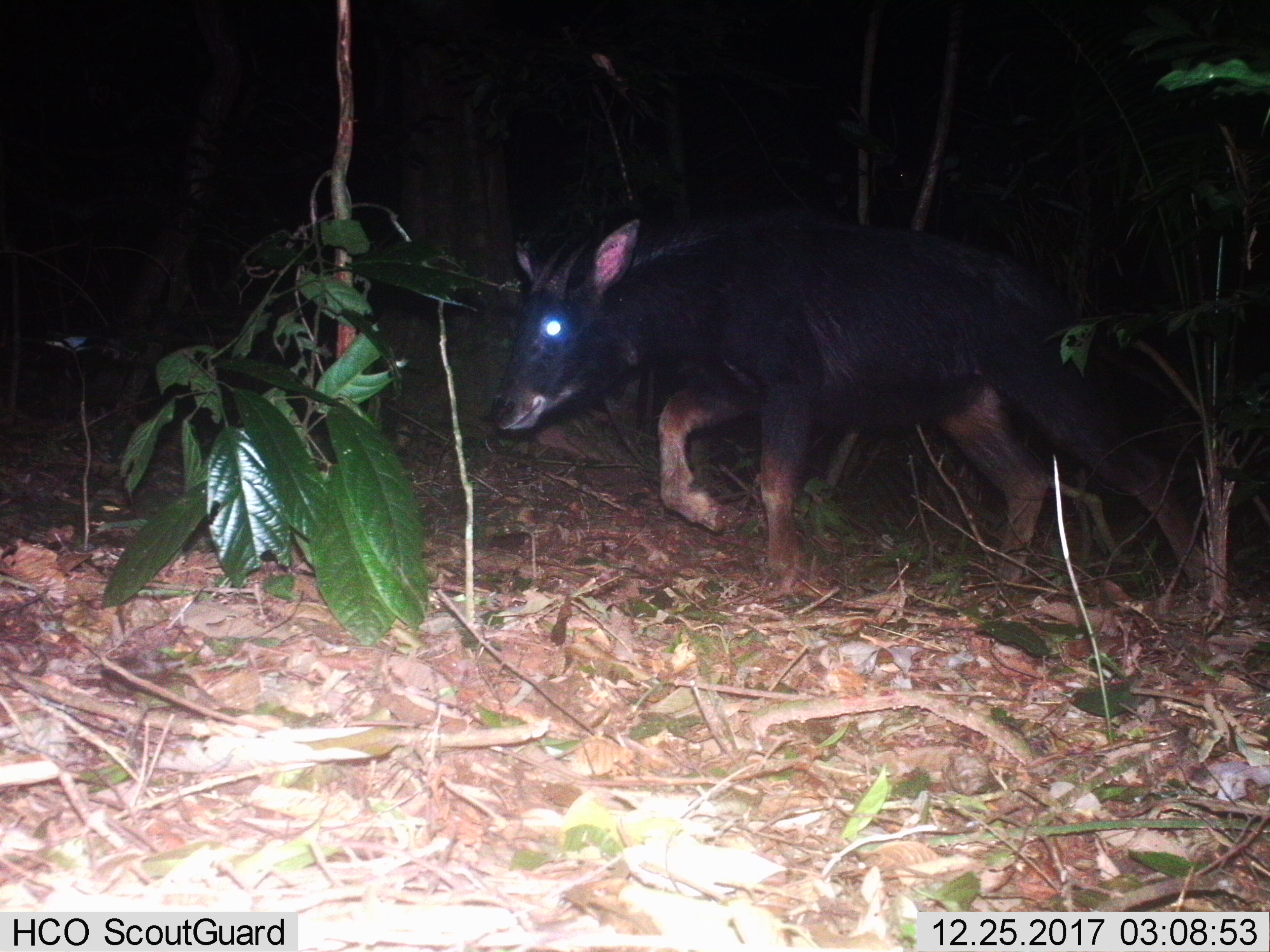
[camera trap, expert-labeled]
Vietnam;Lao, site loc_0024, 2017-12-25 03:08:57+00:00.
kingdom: Animalia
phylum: Chordata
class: Mammalia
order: Artiodactyla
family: Bovidae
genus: Capricornis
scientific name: Capricornis sumatraensis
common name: chinese serow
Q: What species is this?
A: Chinese serow (Capricornis sumatraensis).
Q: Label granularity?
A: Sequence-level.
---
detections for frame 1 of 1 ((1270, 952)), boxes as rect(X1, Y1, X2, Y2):
chinese serow: rect(486, 207, 1208, 598)